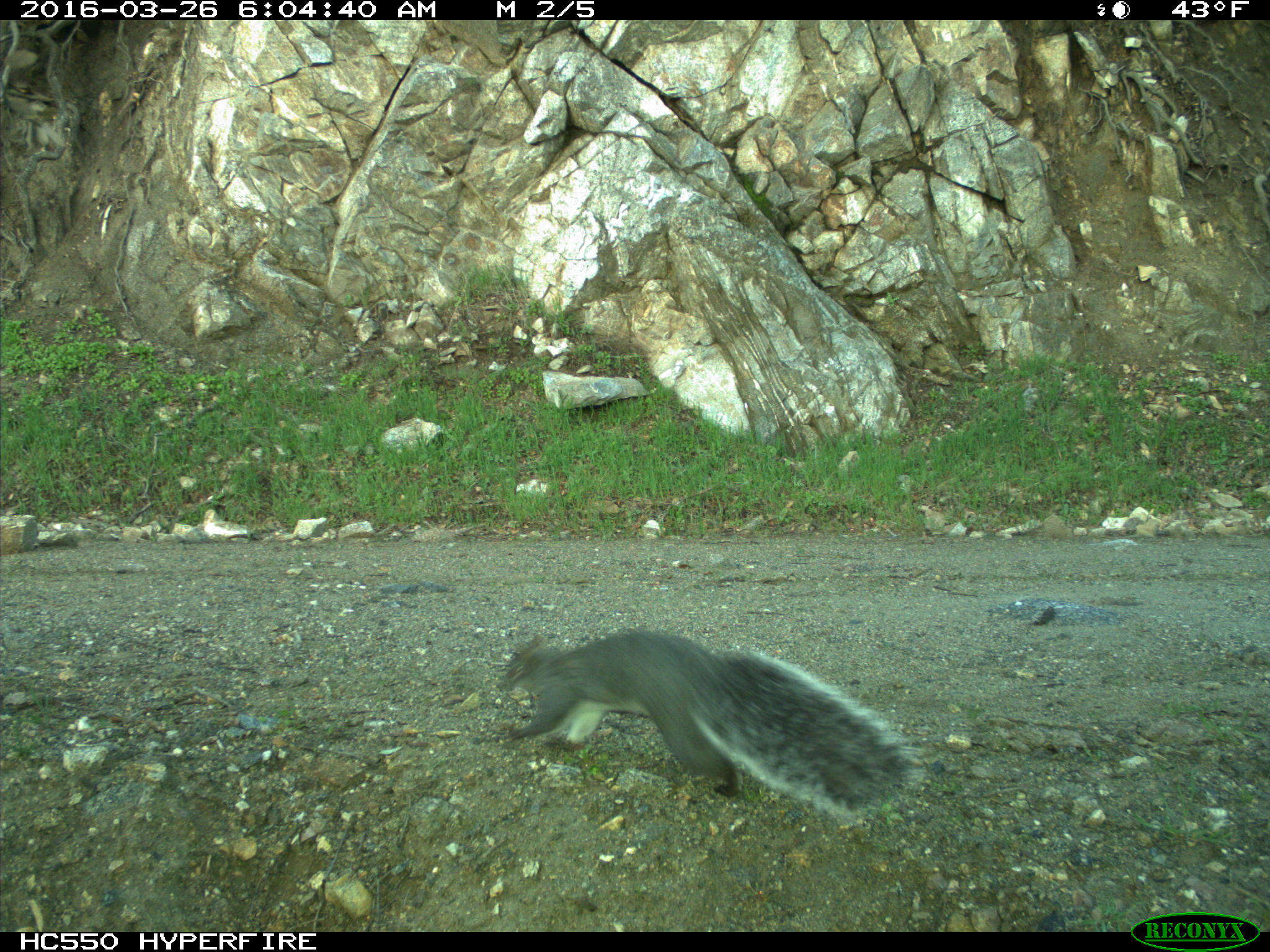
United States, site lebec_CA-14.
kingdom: Animalia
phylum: Chordata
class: Mammalia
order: Rodentia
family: Sciuridae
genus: Sciurus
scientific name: Sciurus carolinensis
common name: eastern gray squirrel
Sciurus carolinensis (eastern gray squirrel).